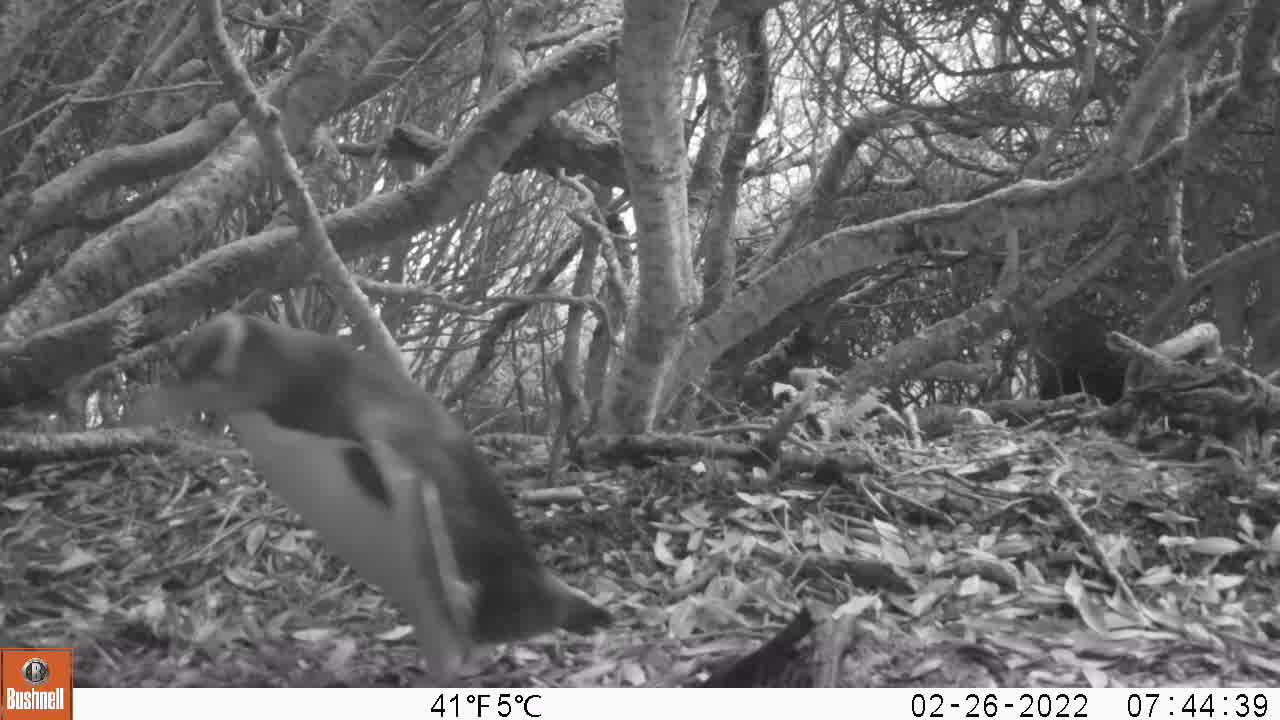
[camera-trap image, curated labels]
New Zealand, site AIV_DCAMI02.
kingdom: Animalia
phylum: Chordata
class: Aves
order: Sphenisciformes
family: Spheniscidae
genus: Megadyptes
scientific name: Megadyptes antipodes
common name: yellow-eyed penguin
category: yellow eyed penguin